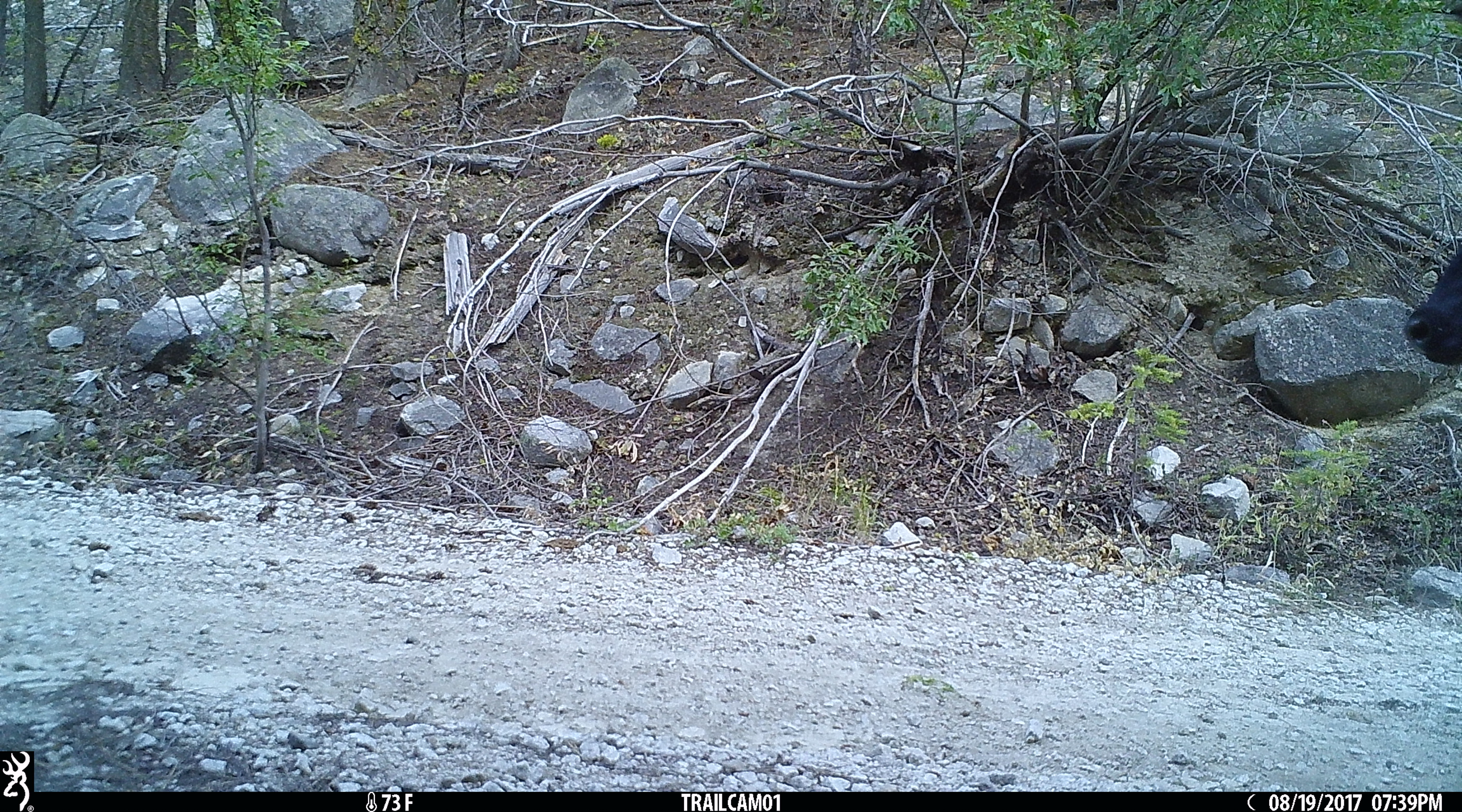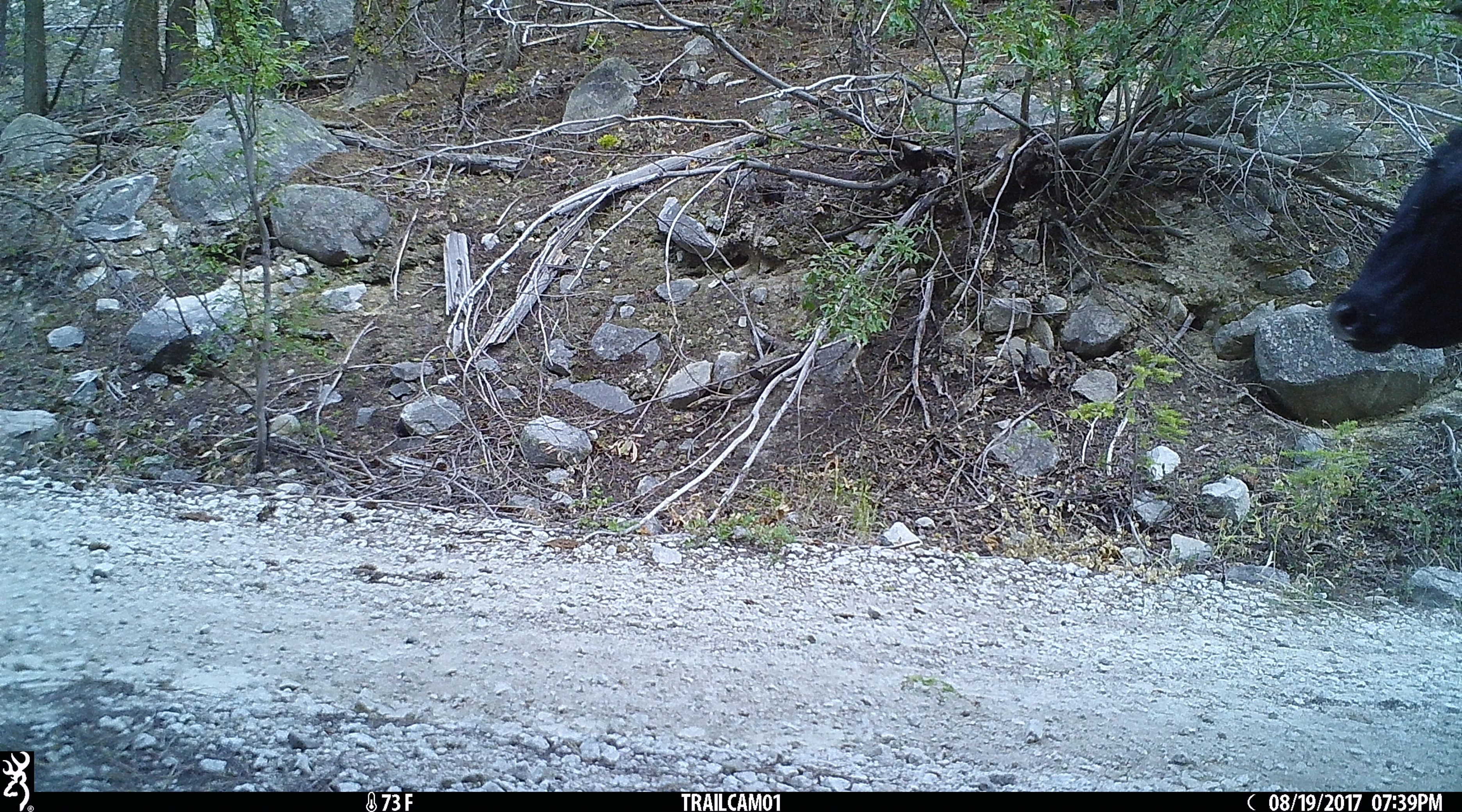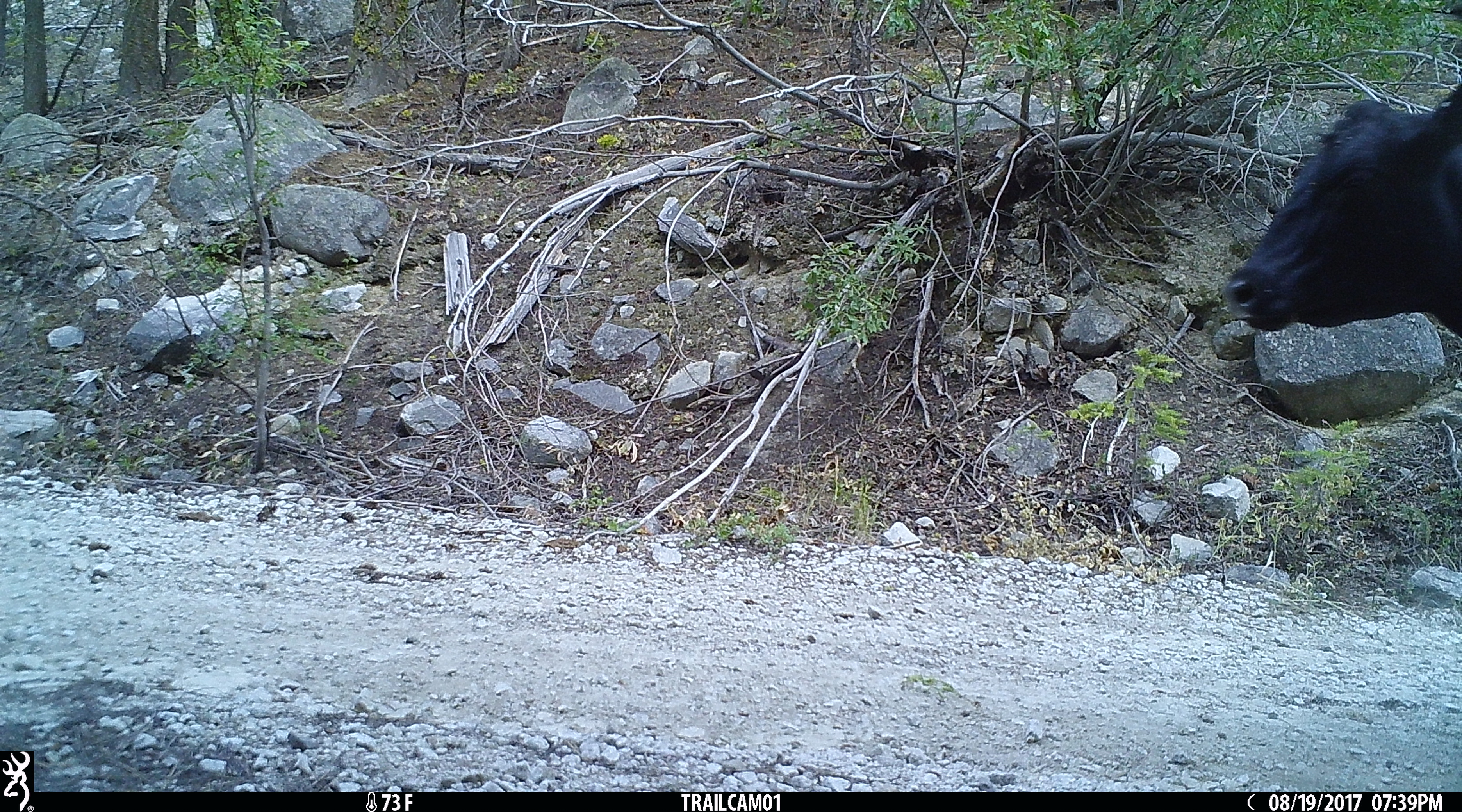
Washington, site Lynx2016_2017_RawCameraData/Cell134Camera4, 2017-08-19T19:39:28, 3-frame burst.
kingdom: Animalia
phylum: Chordata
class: Mammalia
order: Artiodactyla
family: Bovidae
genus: Bos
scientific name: Bos taurus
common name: domestic cattle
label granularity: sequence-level